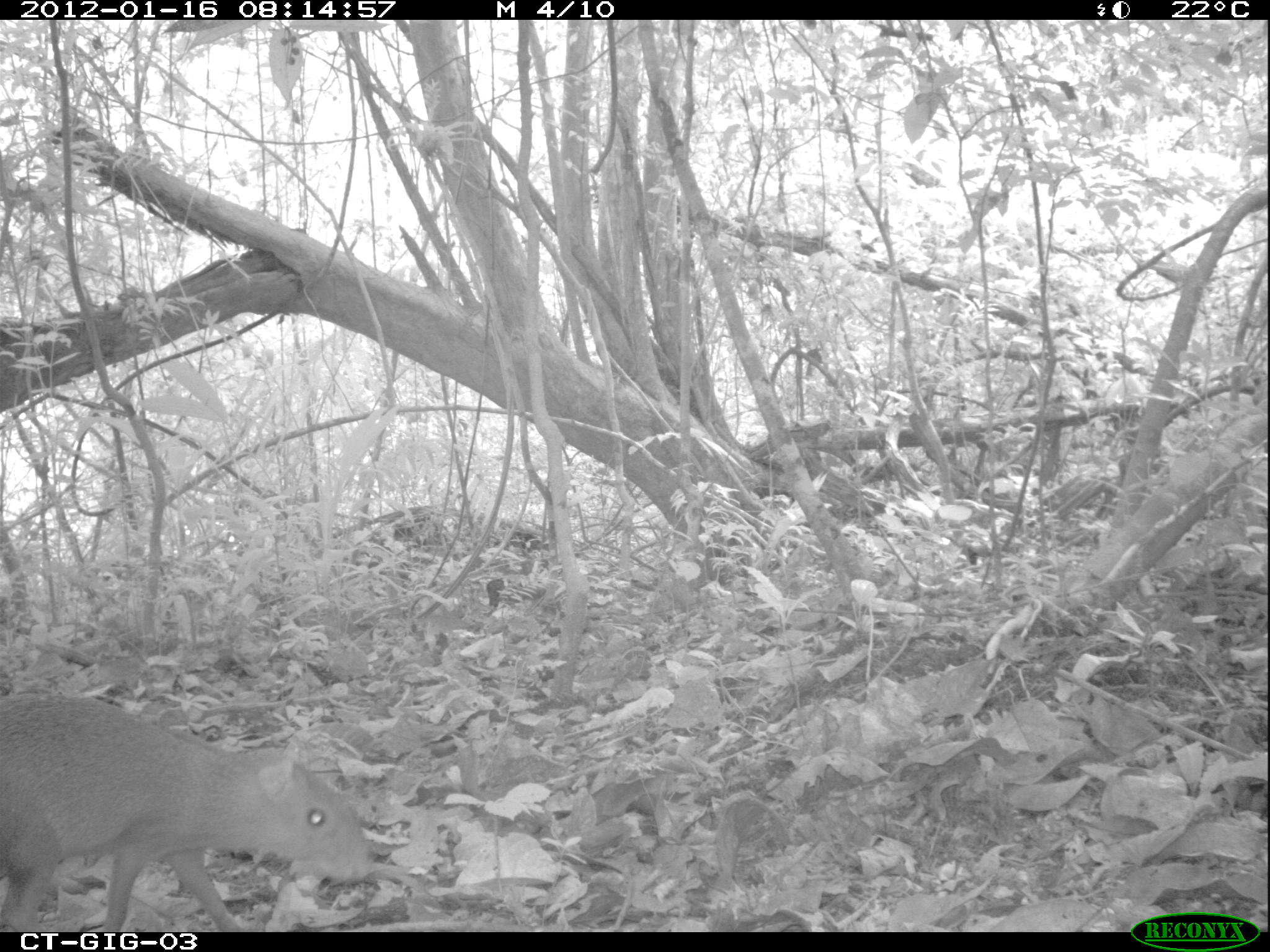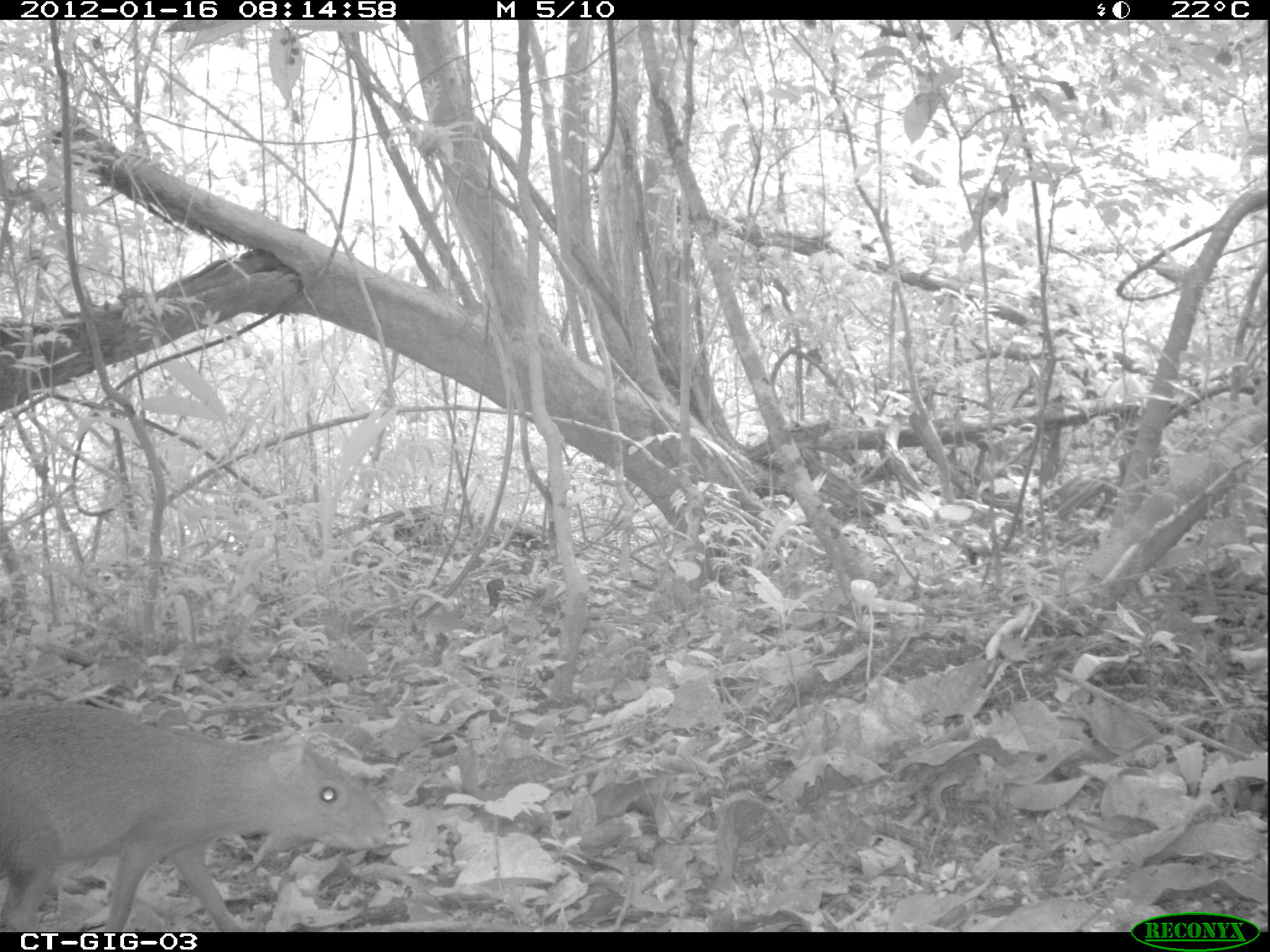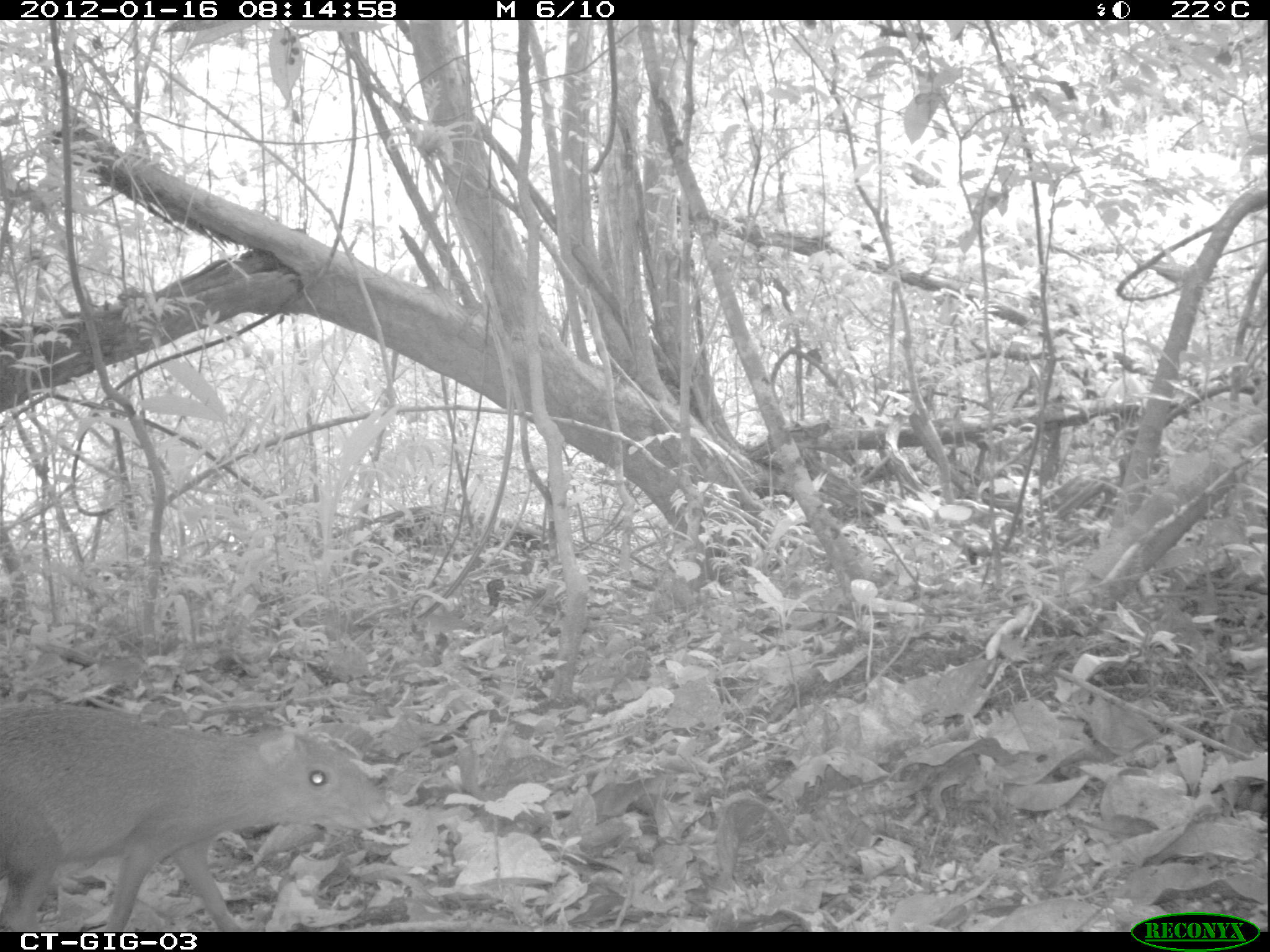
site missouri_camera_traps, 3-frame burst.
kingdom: Animalia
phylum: Chordata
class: Mammalia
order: Rodentia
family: Dasyproctidae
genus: Dasyprocta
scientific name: Dasyprocta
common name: agouti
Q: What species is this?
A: Agouti (Dasyprocta).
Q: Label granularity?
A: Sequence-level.